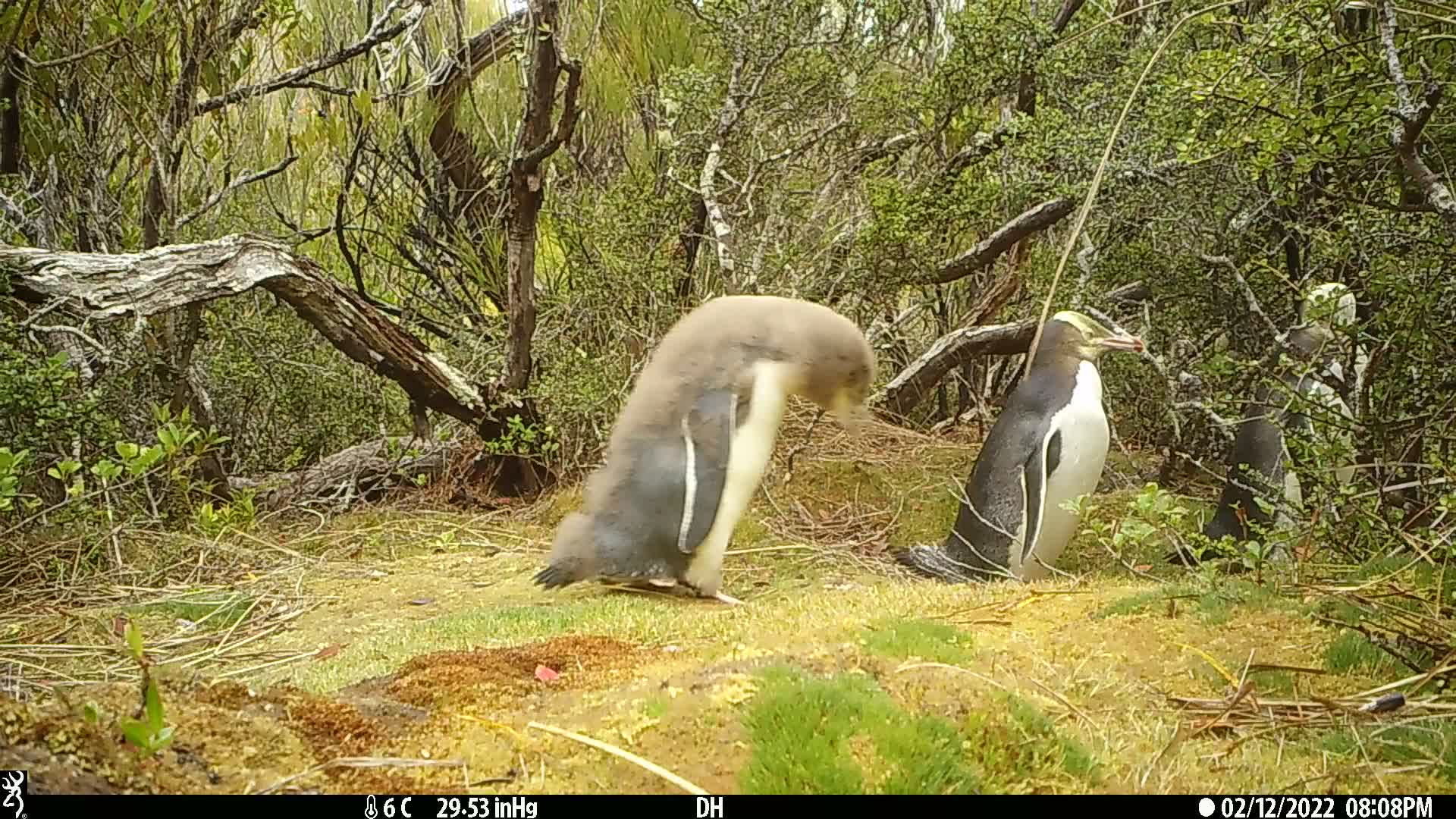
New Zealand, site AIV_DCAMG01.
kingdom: Animalia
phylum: Chordata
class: Aves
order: Sphenisciformes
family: Spheniscidae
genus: Megadyptes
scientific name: Megadyptes antipodes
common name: yellow-eyed penguin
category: yellow eyed penguin